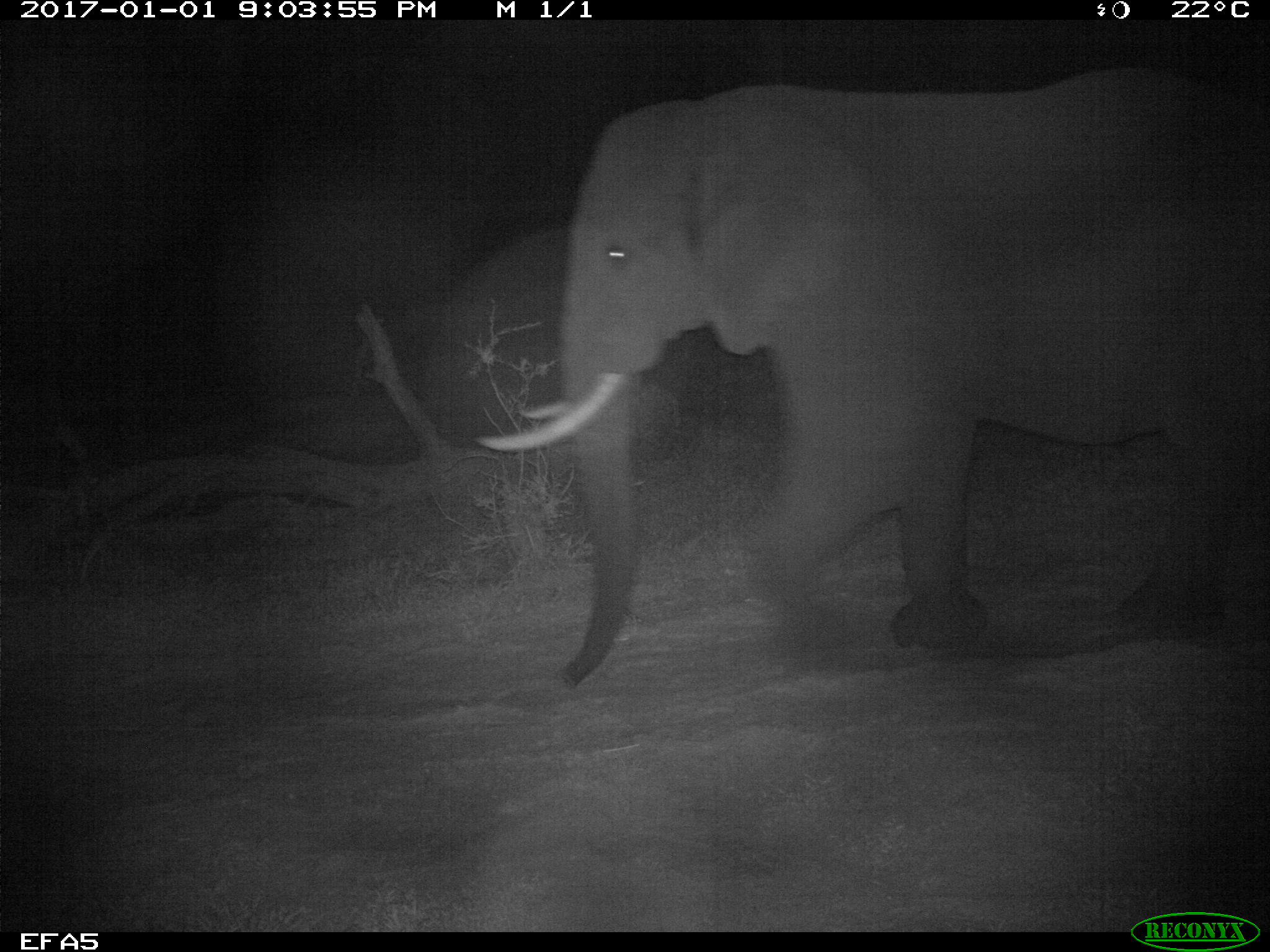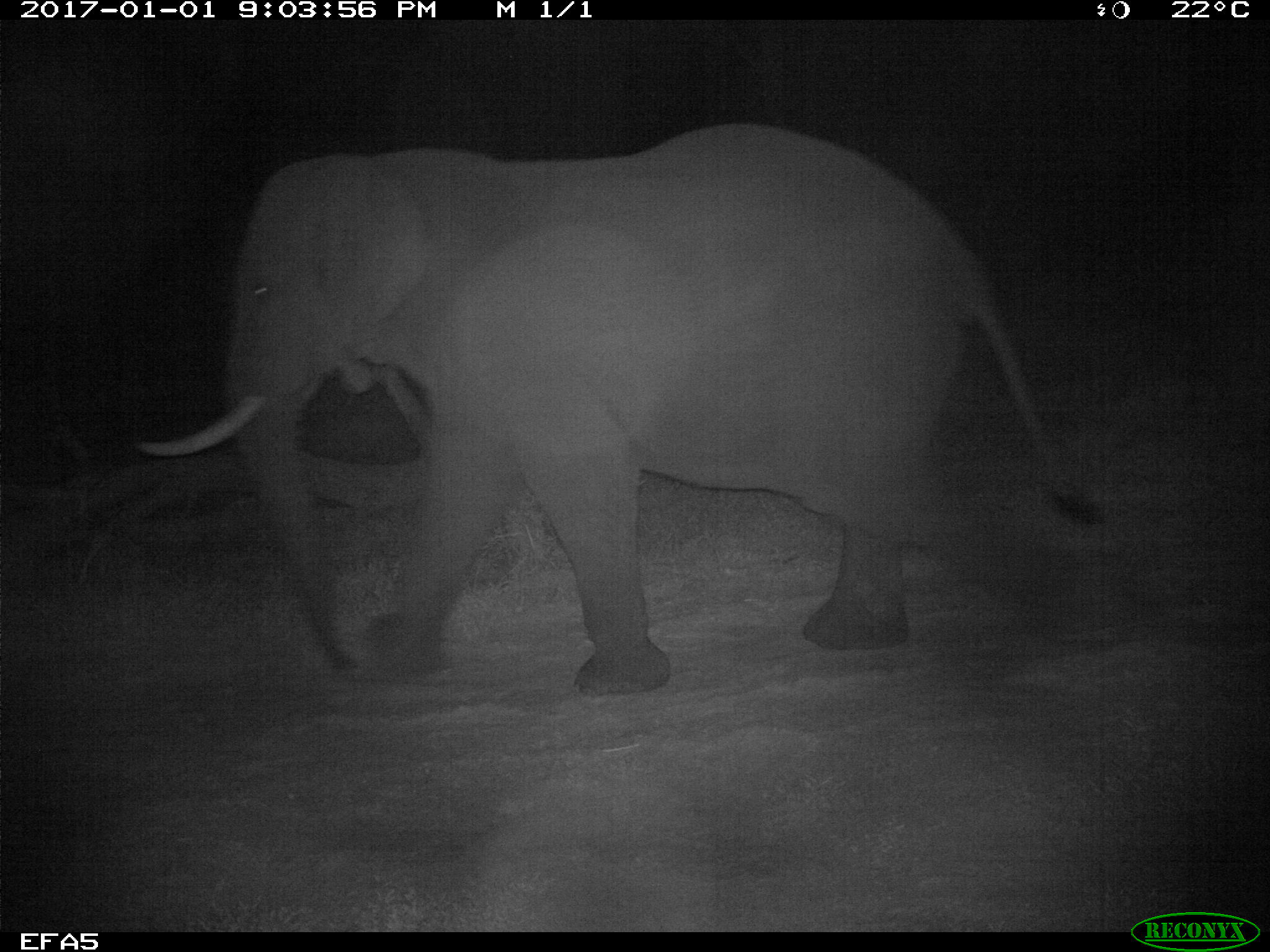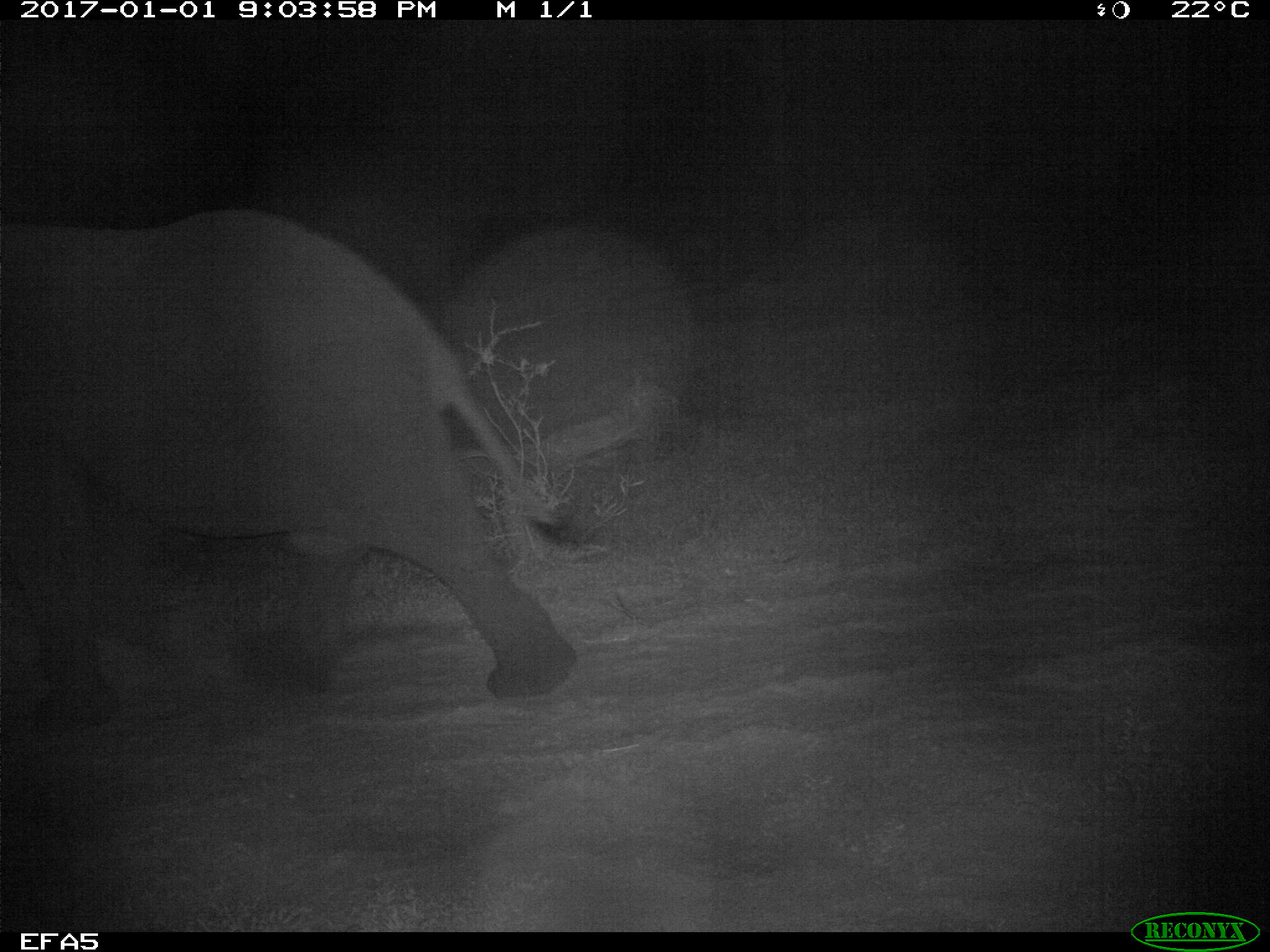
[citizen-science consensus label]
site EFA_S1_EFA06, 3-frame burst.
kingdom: Animalia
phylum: Chordata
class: Mammalia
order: Proboscidea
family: Elephantidae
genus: Loxodonta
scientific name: Loxodonta africana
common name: african bush elephant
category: elephant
Elephant (african bush elephant) (Loxodonta africana), count 1. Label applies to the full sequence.